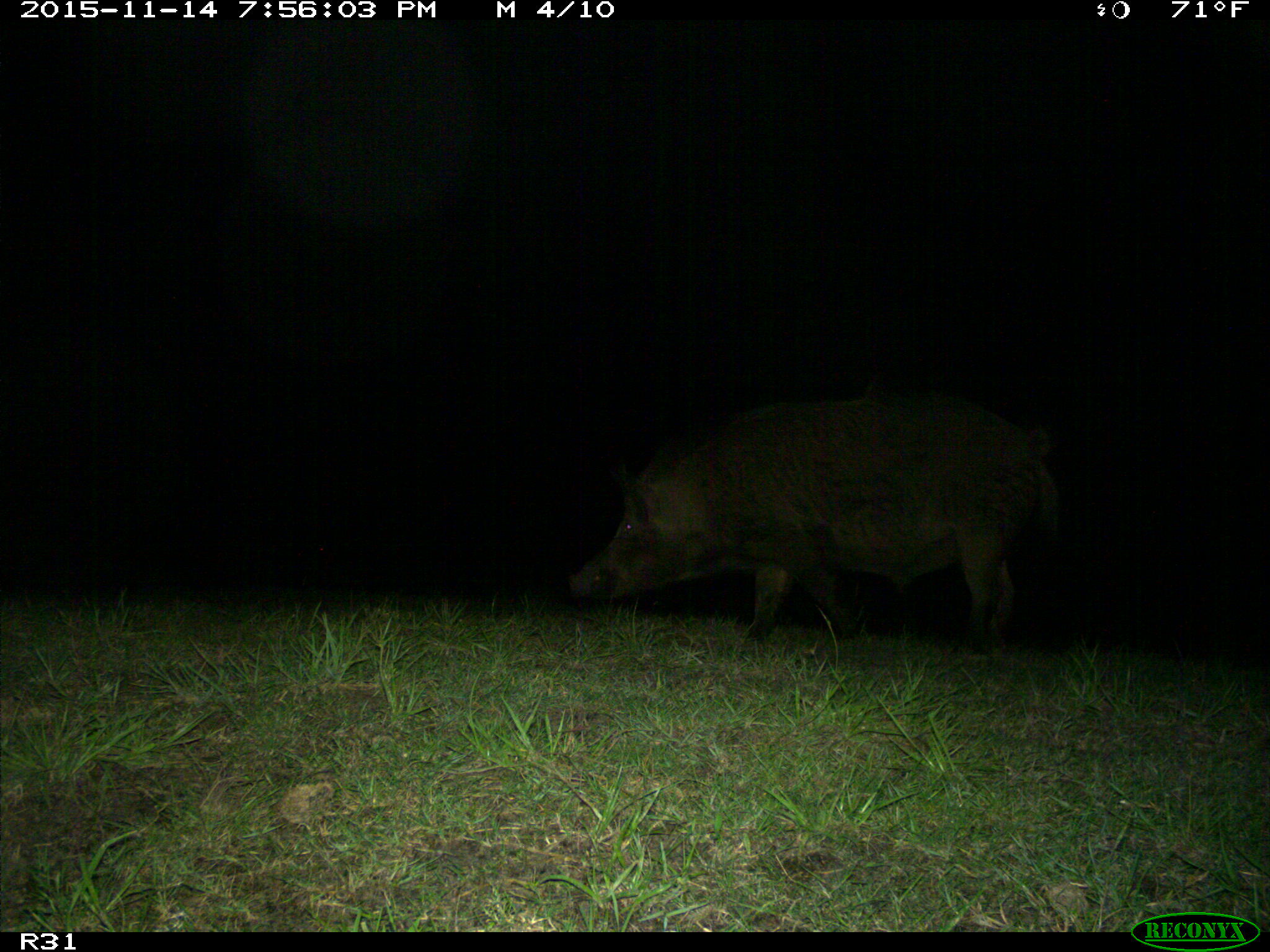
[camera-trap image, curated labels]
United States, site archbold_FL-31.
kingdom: Animalia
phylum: Chordata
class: Mammalia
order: Artiodactyla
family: Suidae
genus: Sus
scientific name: Sus scrofa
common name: wild boar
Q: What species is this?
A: Sus scrofa (wild boar).